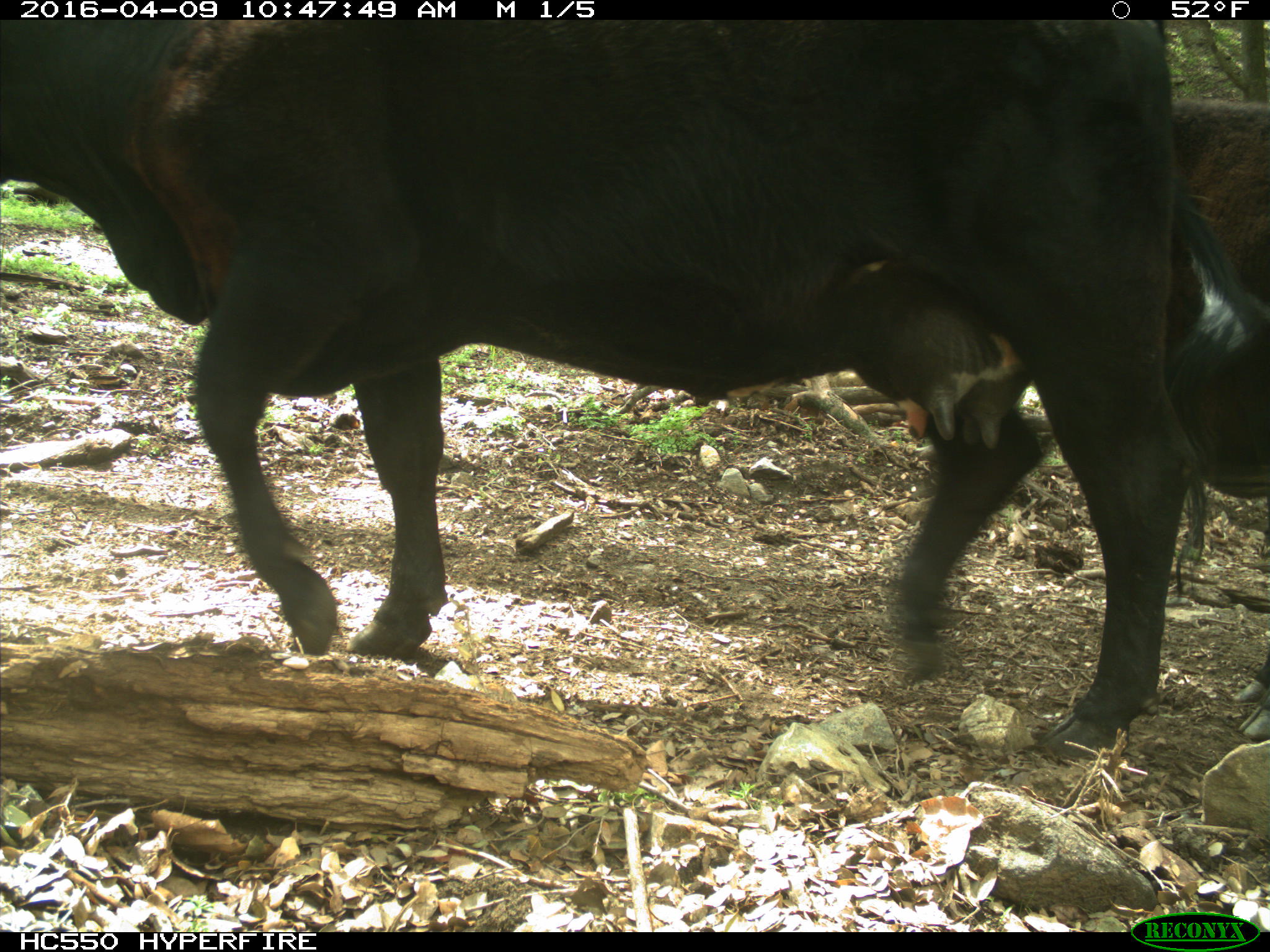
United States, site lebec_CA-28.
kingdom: Animalia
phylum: Chordata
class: Mammalia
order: Artiodactyla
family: Bovidae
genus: Bos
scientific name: Bos taurus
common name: domestic cow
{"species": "Bos taurus (domestic cow)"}